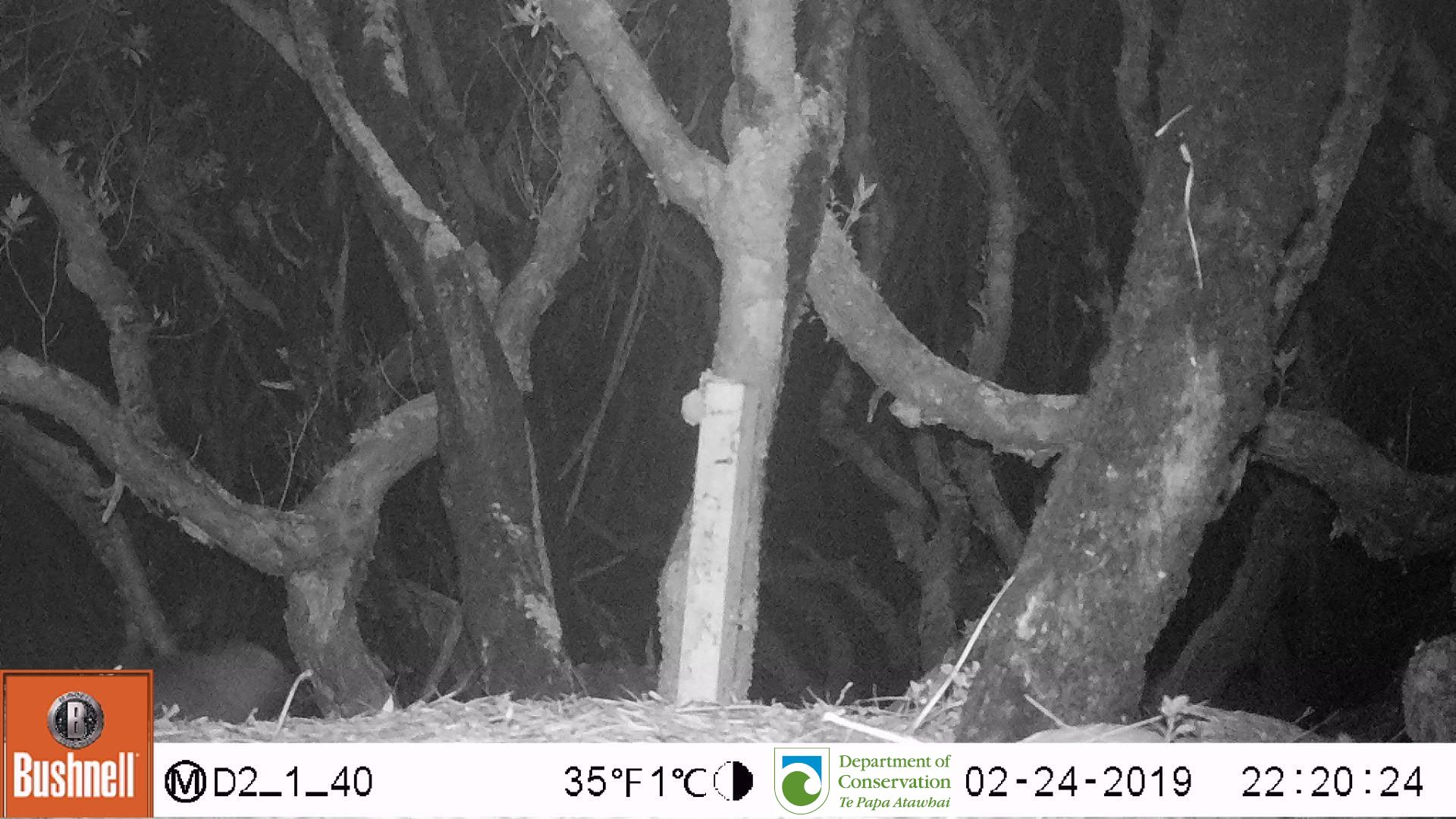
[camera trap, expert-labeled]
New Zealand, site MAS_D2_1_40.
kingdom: Animalia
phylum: Chordata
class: Mammalia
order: Carnivora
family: Otariidae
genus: Phocarctos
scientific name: Phocarctos hookeri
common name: new zealand sea lion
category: sealion